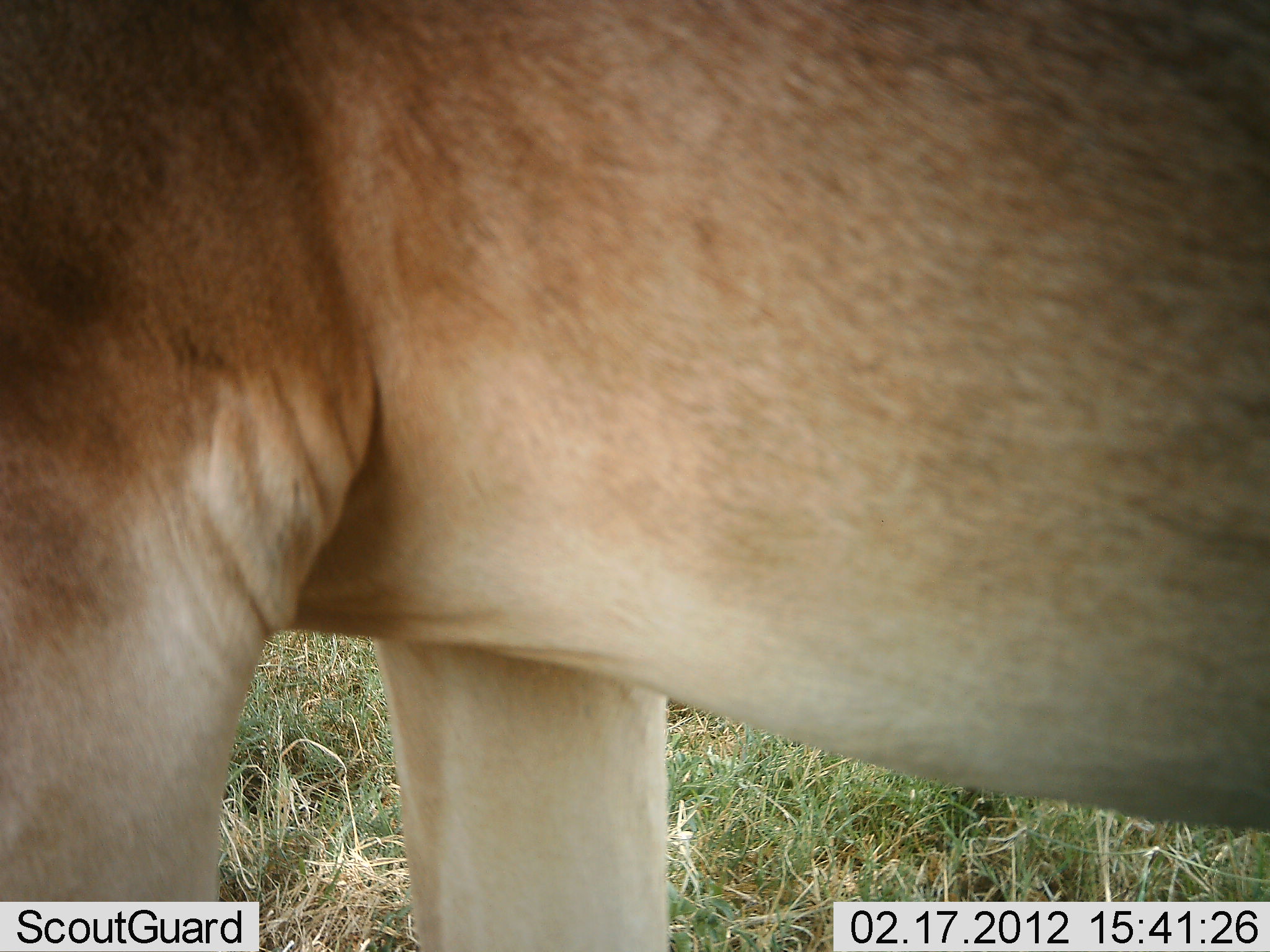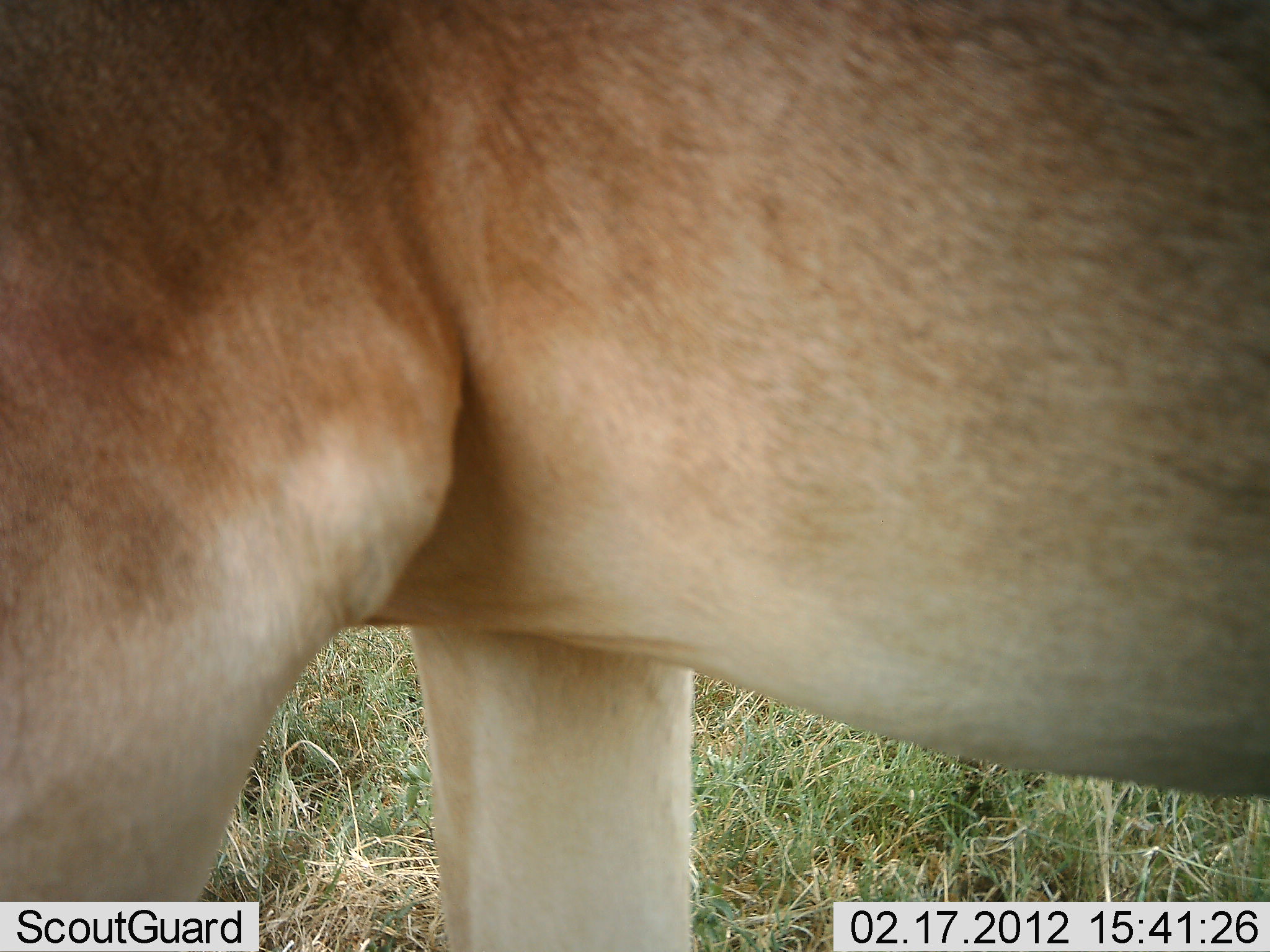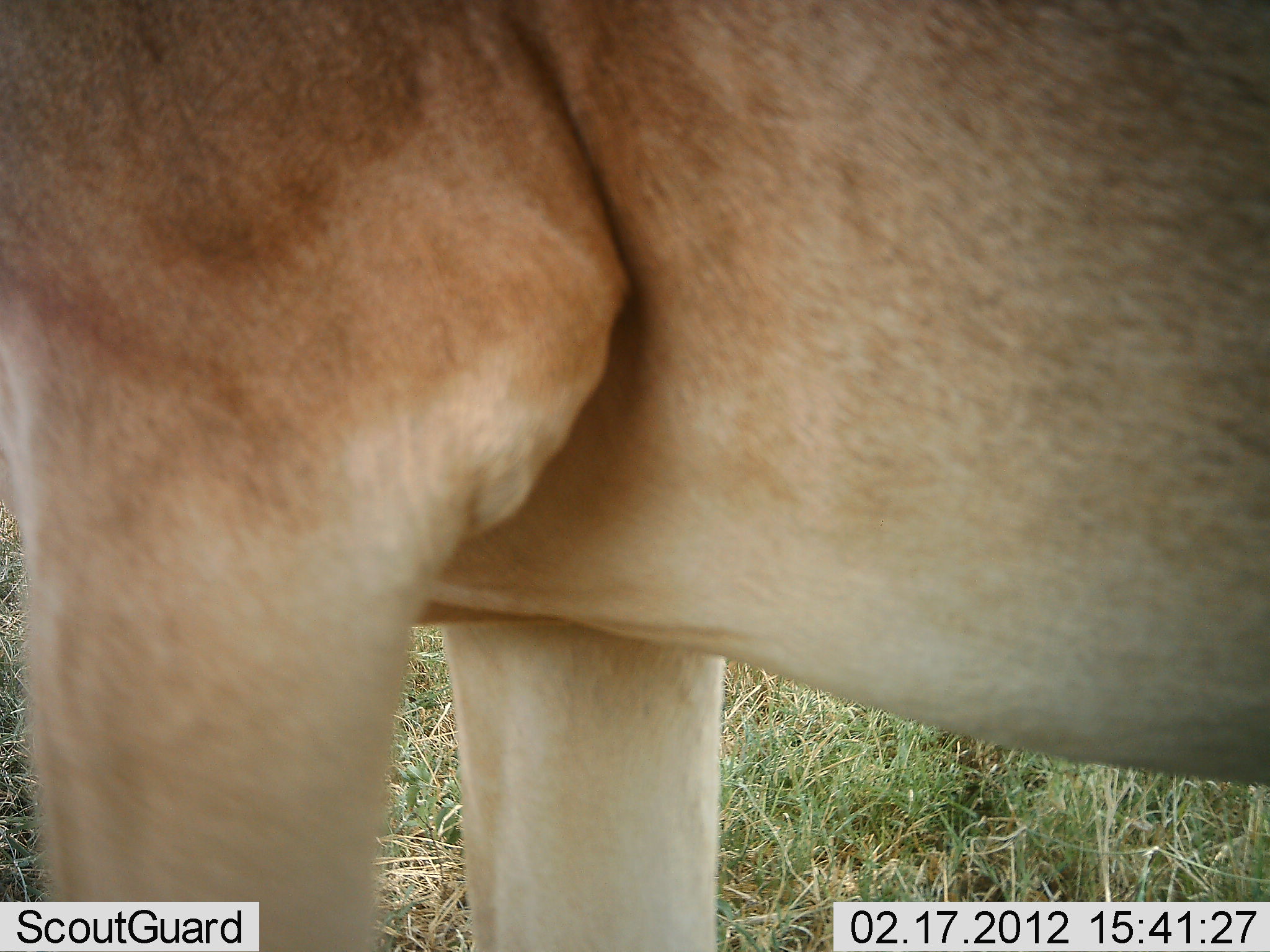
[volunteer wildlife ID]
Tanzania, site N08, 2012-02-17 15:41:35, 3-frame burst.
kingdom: Animalia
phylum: Chordata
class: Mammalia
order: Artiodactyla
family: Bovidae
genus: Alcelaphus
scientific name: Alcelaphus buselaphus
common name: hartebeest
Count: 1.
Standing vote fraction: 93%.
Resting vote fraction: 0%.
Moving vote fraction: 7%.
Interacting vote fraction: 0%.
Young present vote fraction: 0%.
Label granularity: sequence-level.